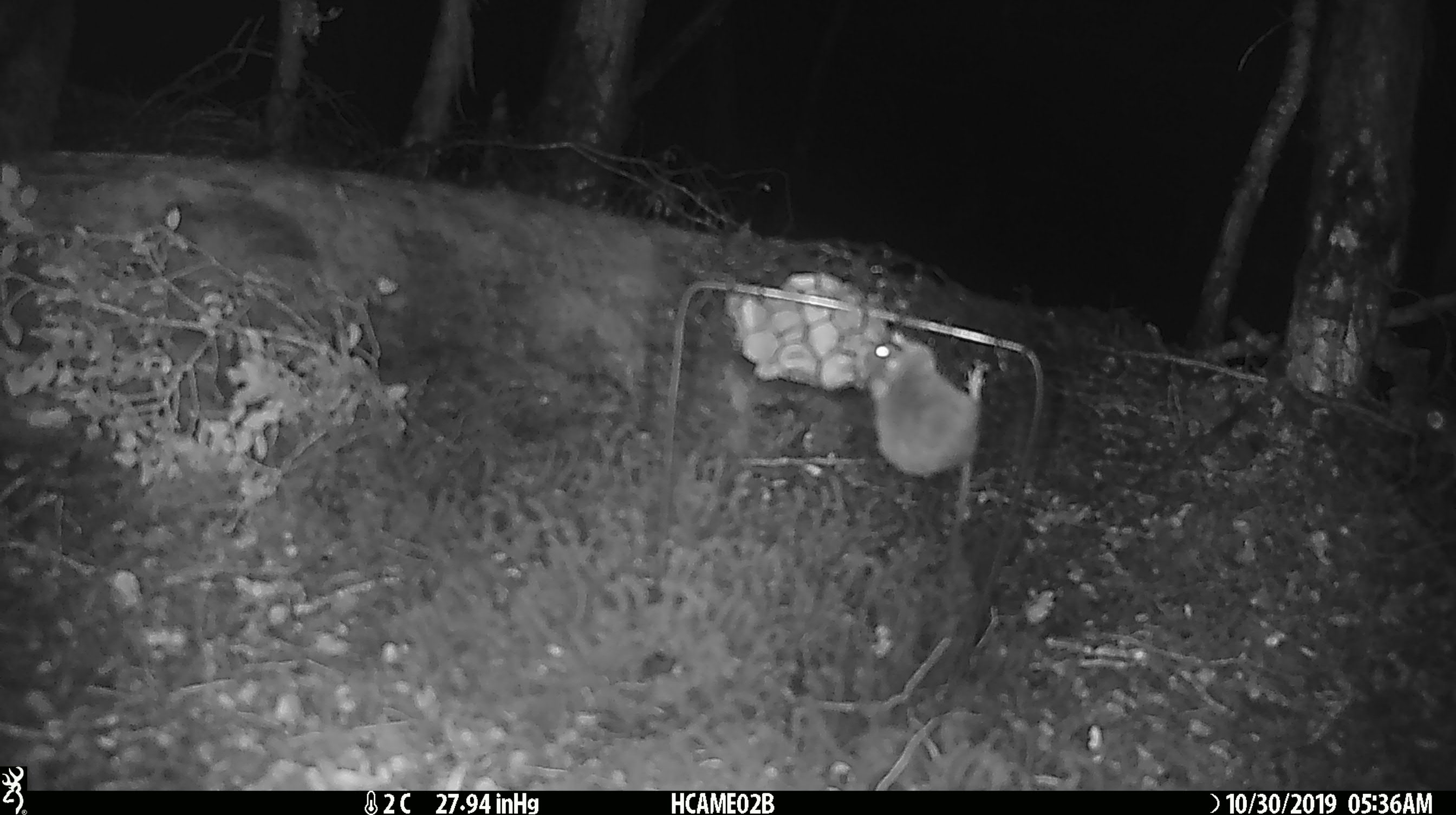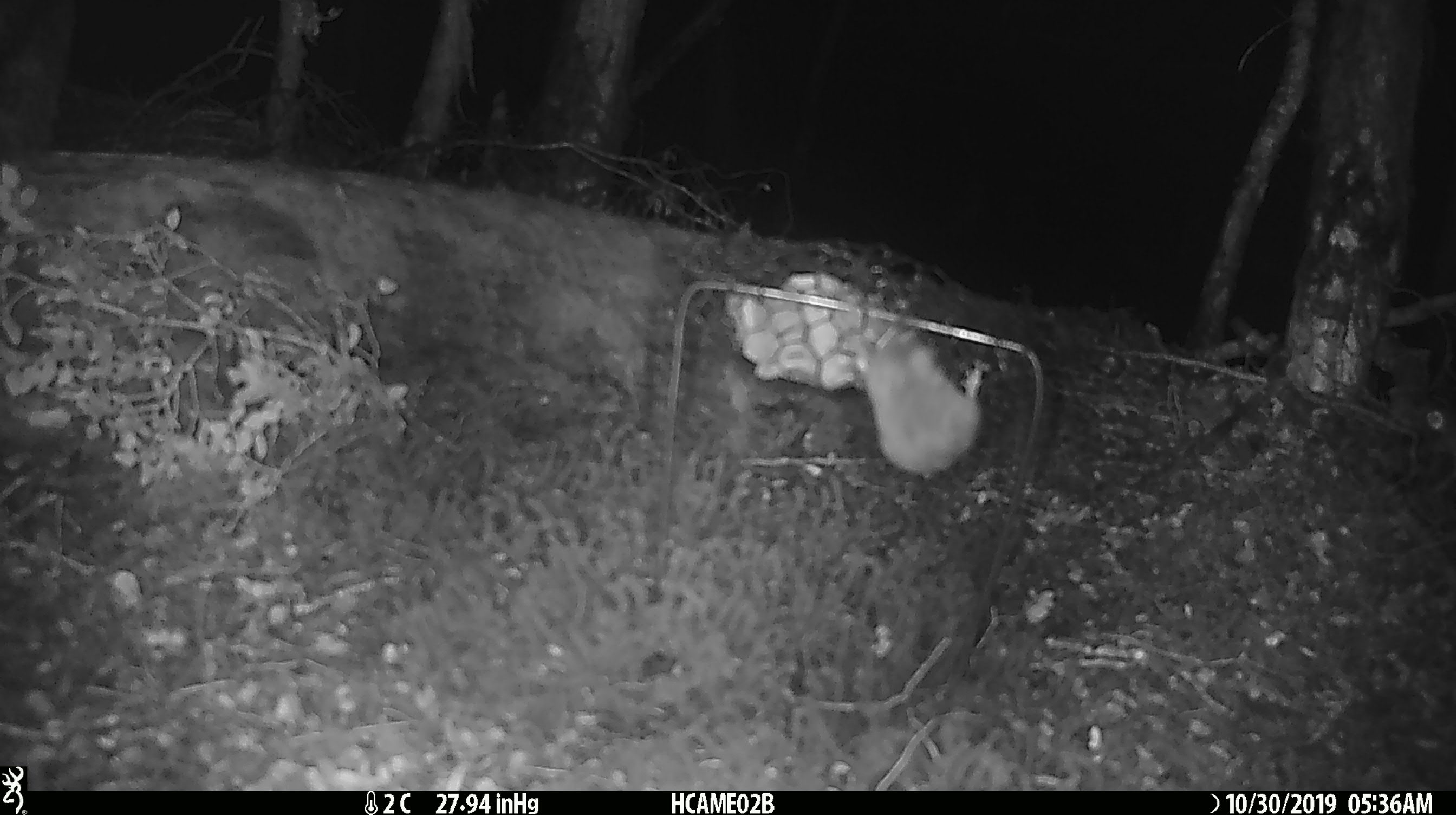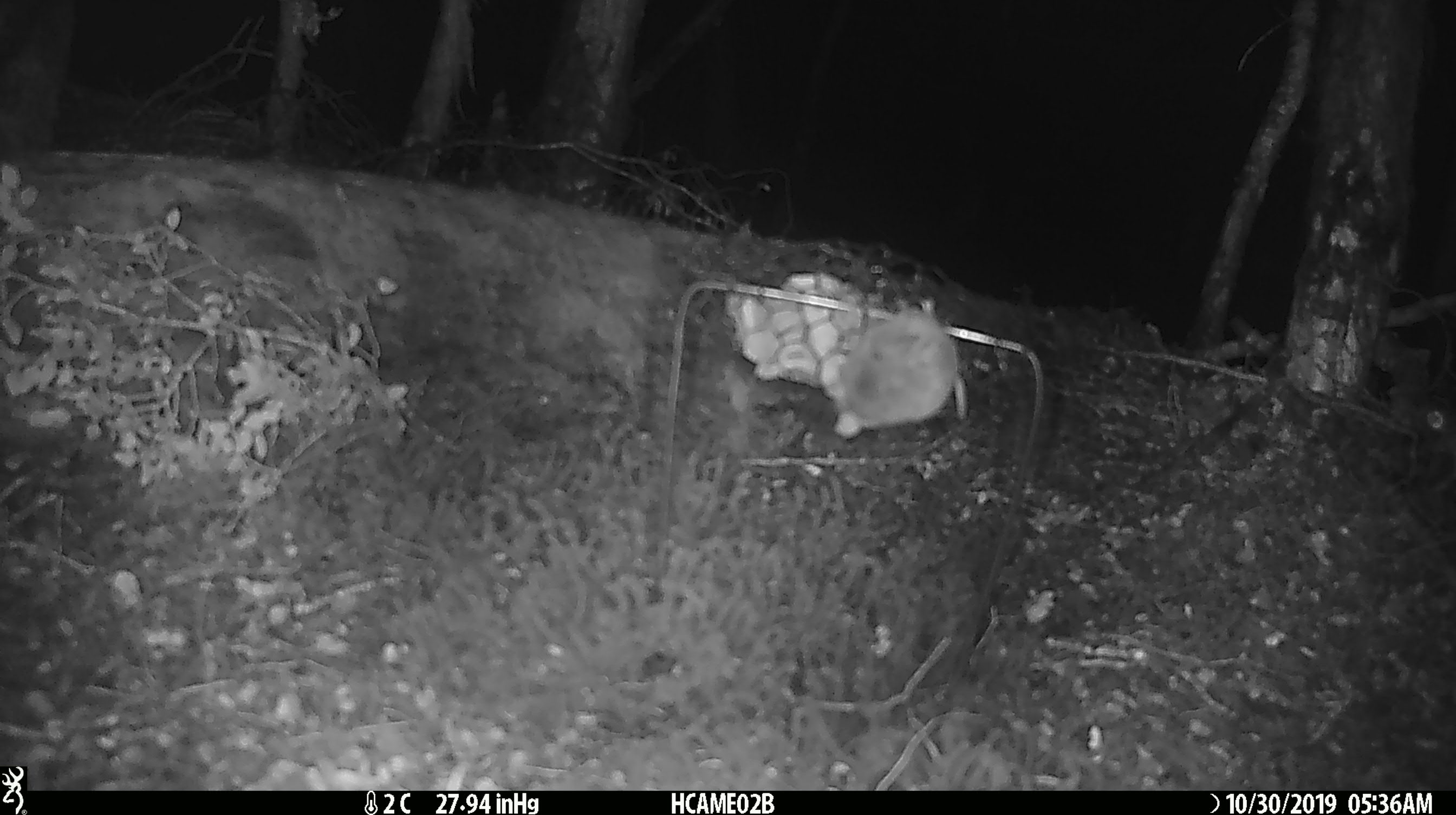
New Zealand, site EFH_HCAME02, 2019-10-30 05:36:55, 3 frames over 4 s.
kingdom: Animalia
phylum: Chordata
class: Mammalia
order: Rodentia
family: Muridae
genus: Mus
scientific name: Mus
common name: mouse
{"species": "mouse (Mus)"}